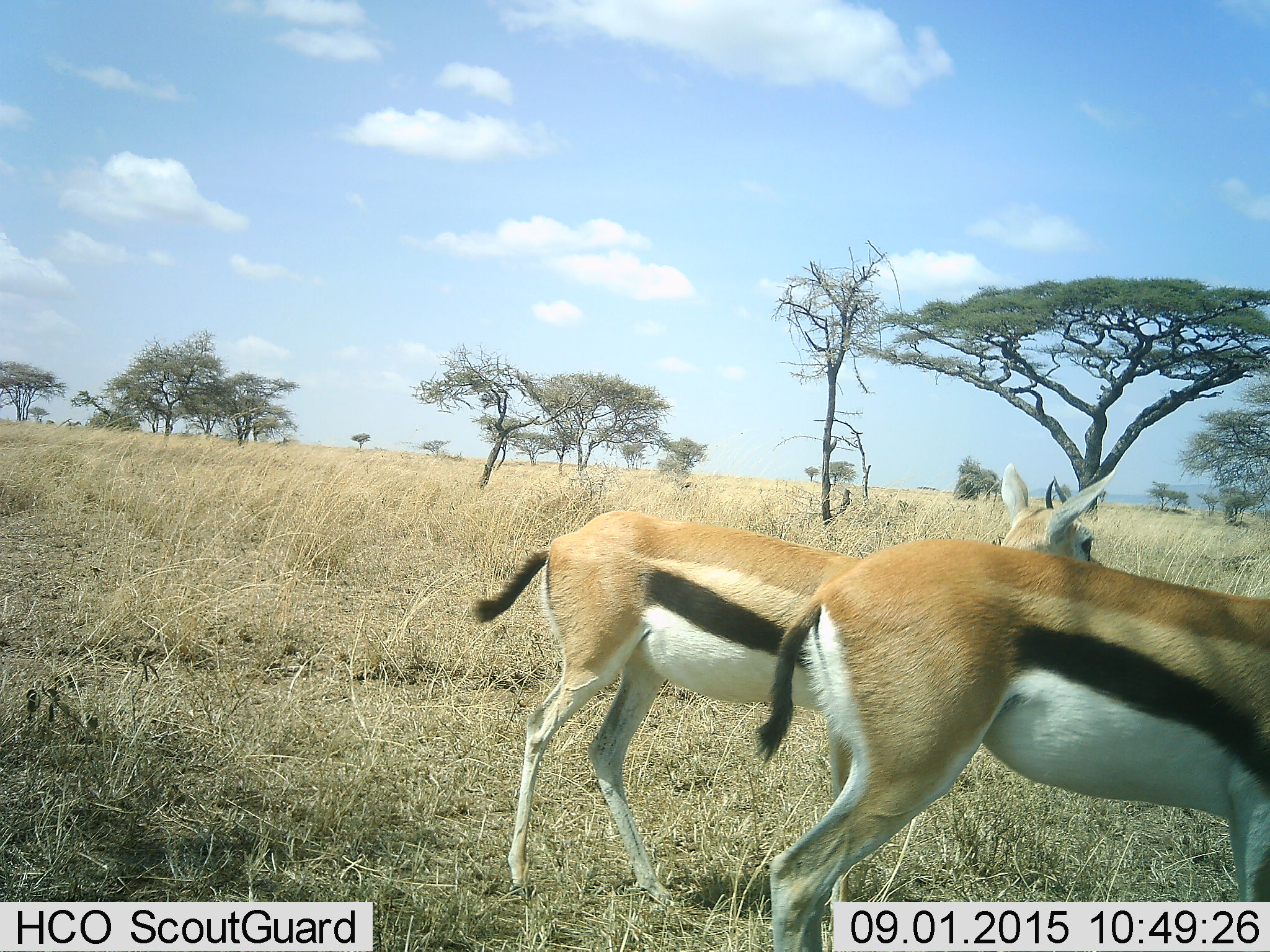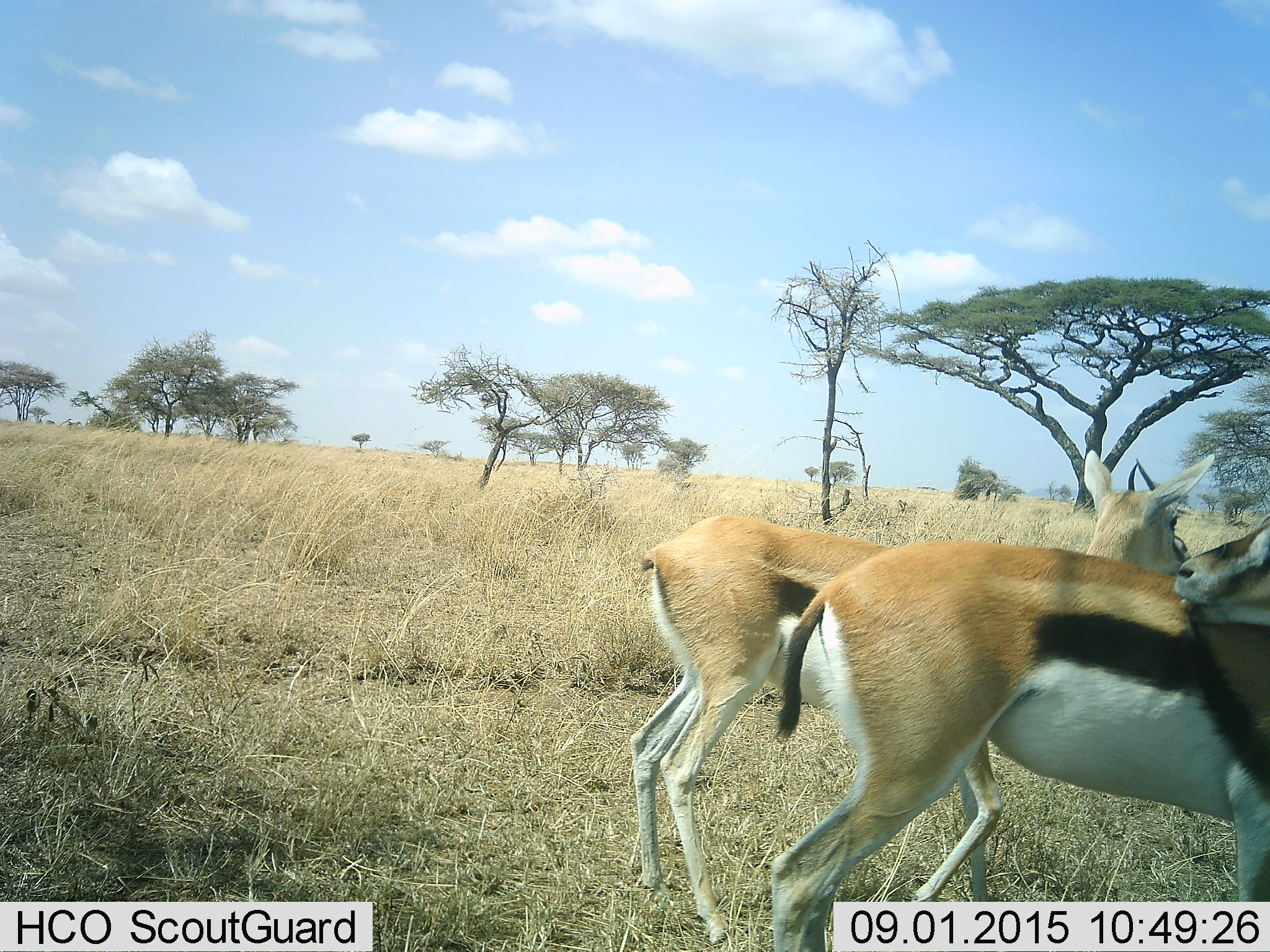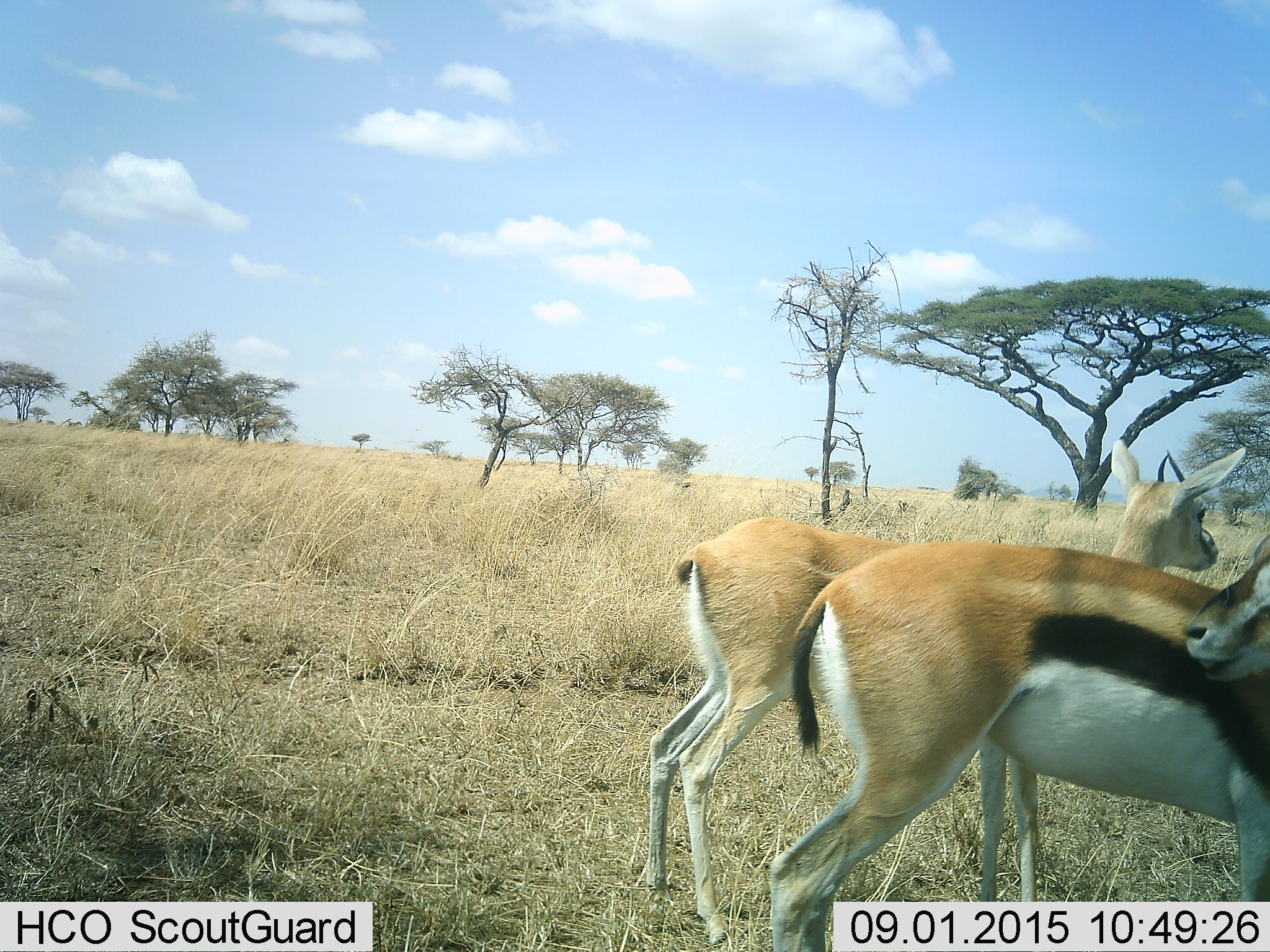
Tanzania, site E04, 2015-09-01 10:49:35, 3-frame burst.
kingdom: Animalia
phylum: Chordata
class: Mammalia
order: Artiodactyla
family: Bovidae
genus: Eudorcas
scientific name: Eudorcas thomsonii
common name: thomson's gazelle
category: gazellethomsons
Gazellethomsons (thomson's gazelle) (Eudorcas thomsonii), count 2. Behavior (volunteer vote fractions): standing 72%, resting 6%, moving 39%, interacting 0%. Young present (vote fraction): 11%. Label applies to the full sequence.